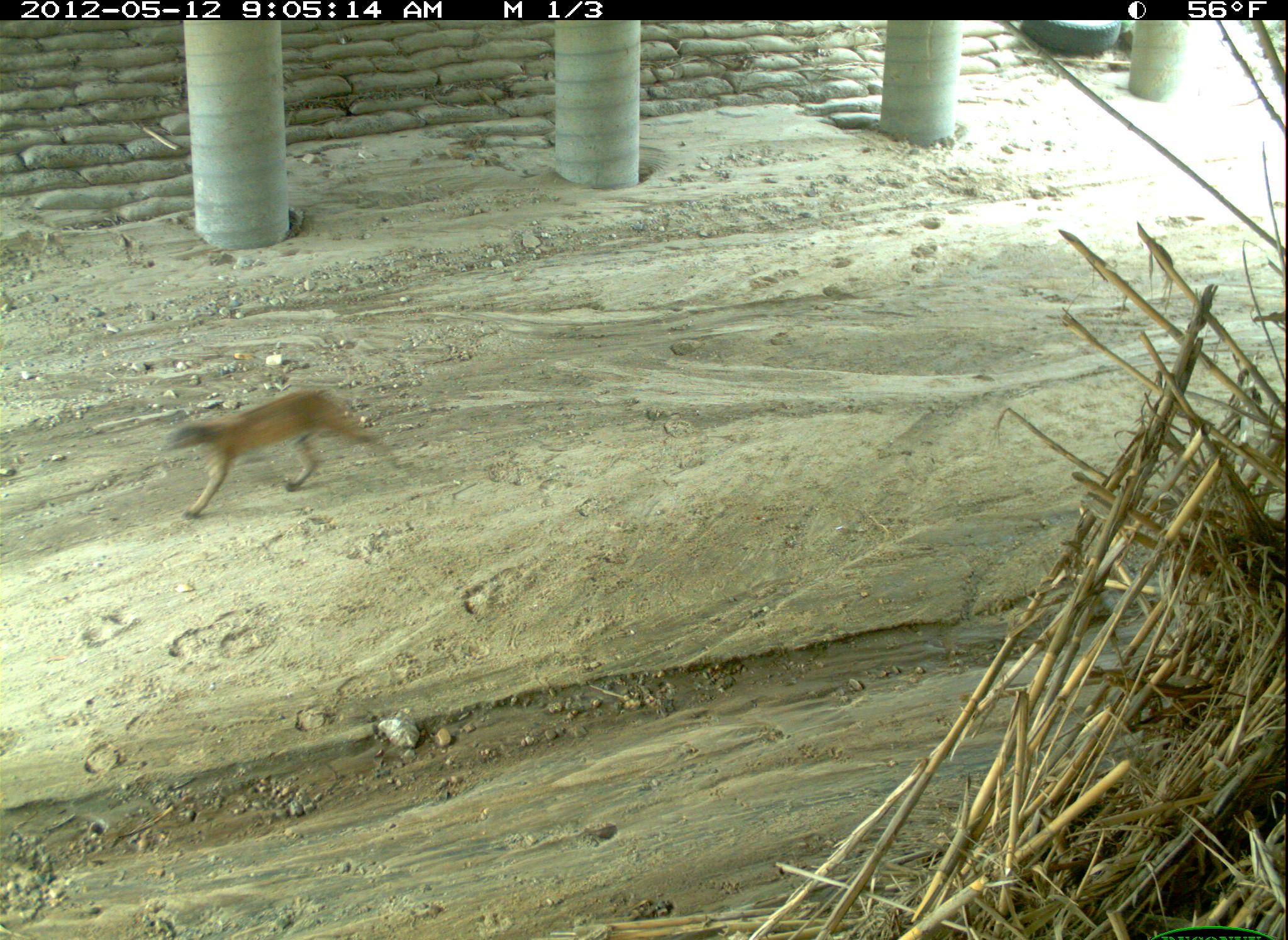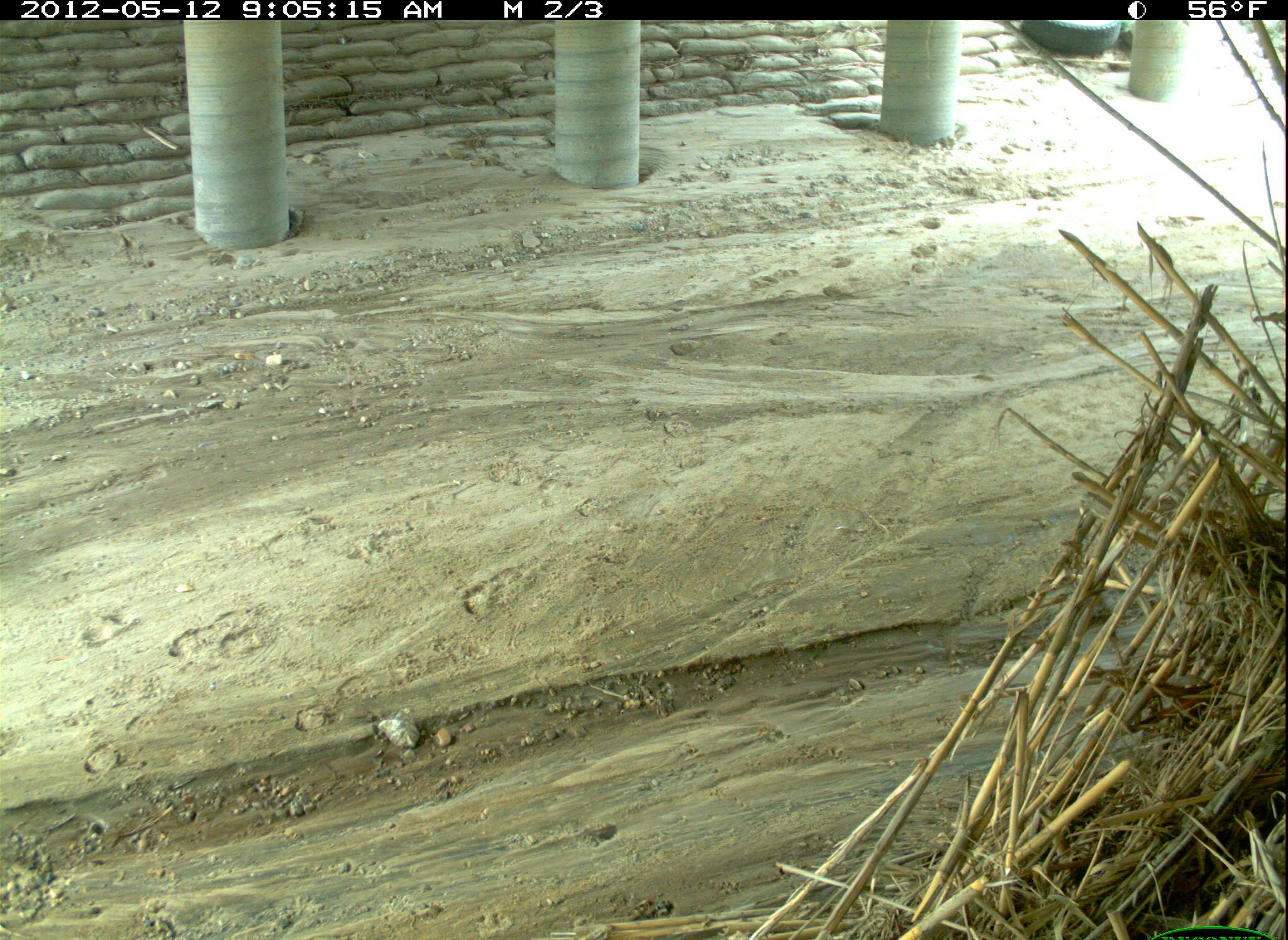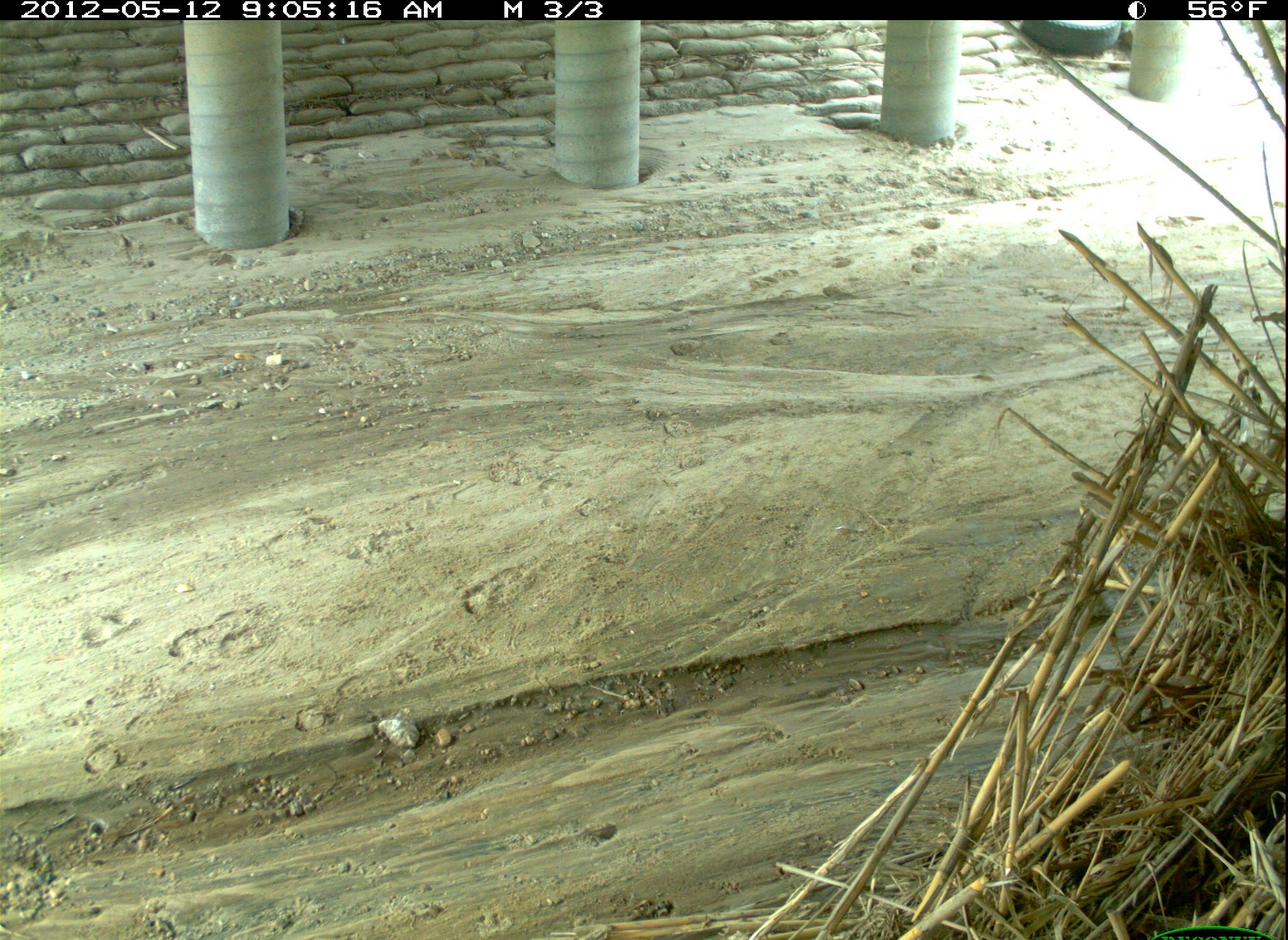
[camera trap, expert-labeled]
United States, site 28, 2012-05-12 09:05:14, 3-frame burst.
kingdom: Animalia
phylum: Chordata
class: Mammalia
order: Carnivora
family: Felidae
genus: Lynx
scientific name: Lynx rufus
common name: bobcat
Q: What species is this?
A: Bobcat (Lynx rufus).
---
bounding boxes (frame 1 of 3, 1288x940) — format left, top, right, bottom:
bobcat: 151, 372, 428, 543